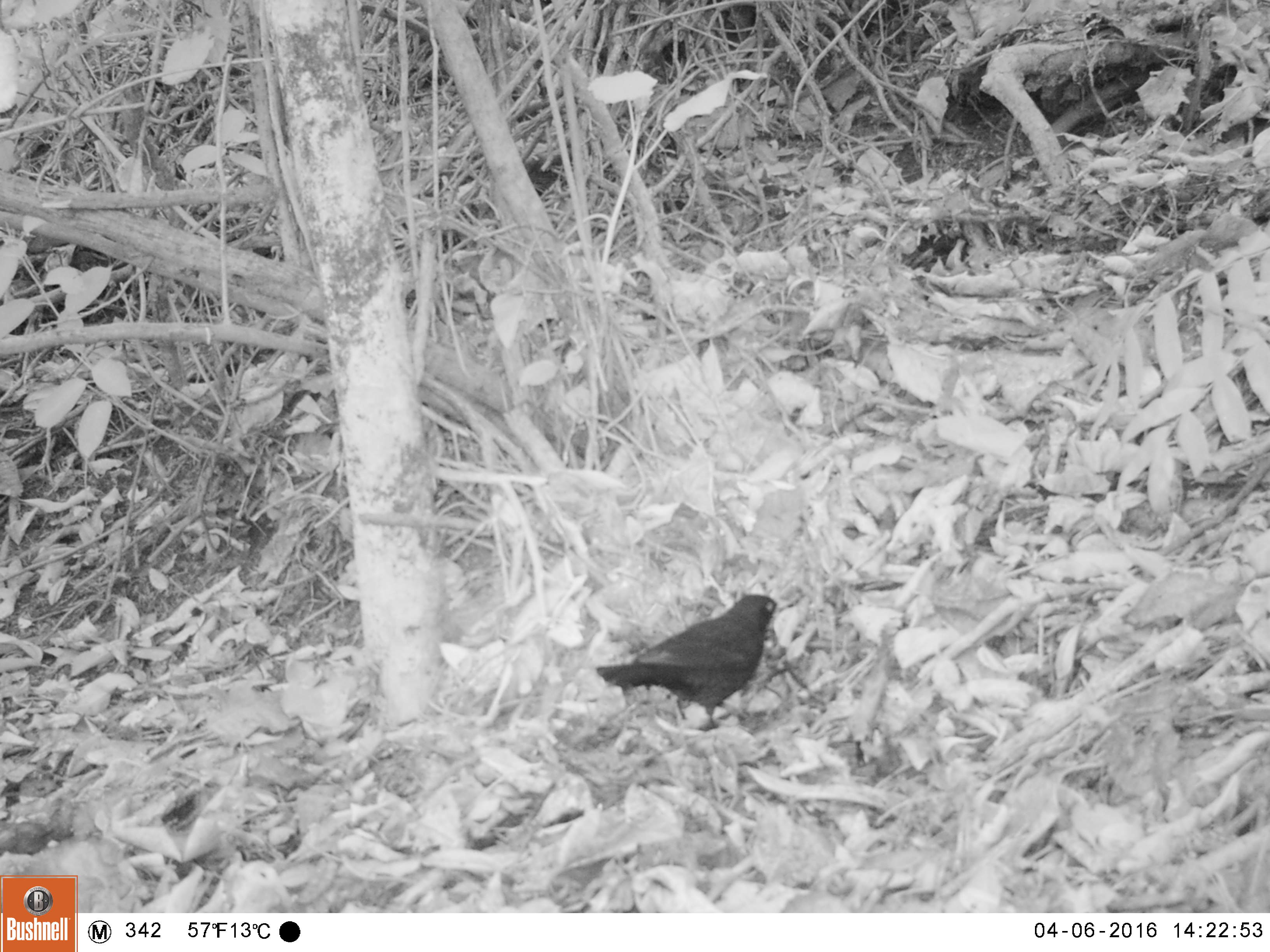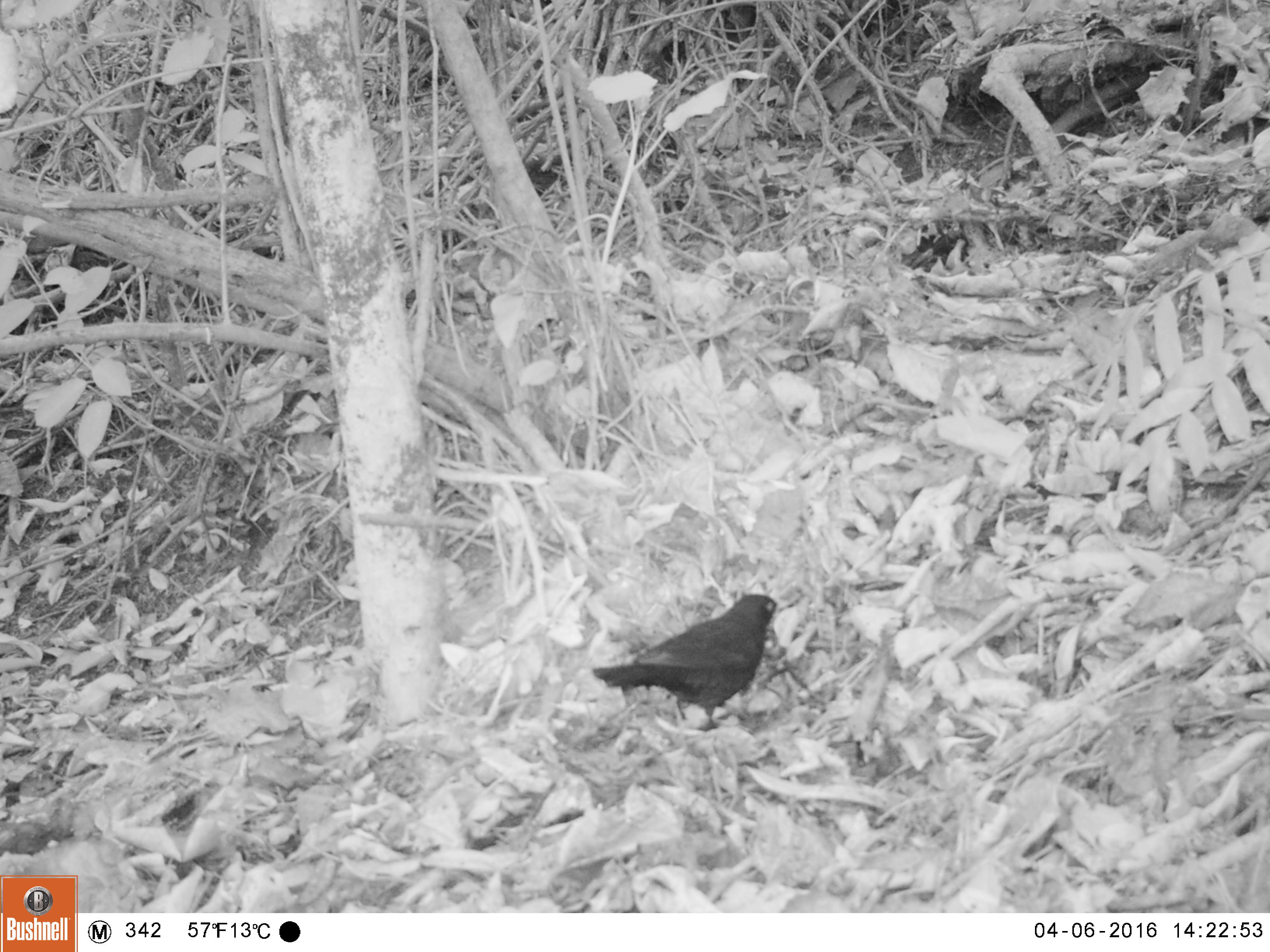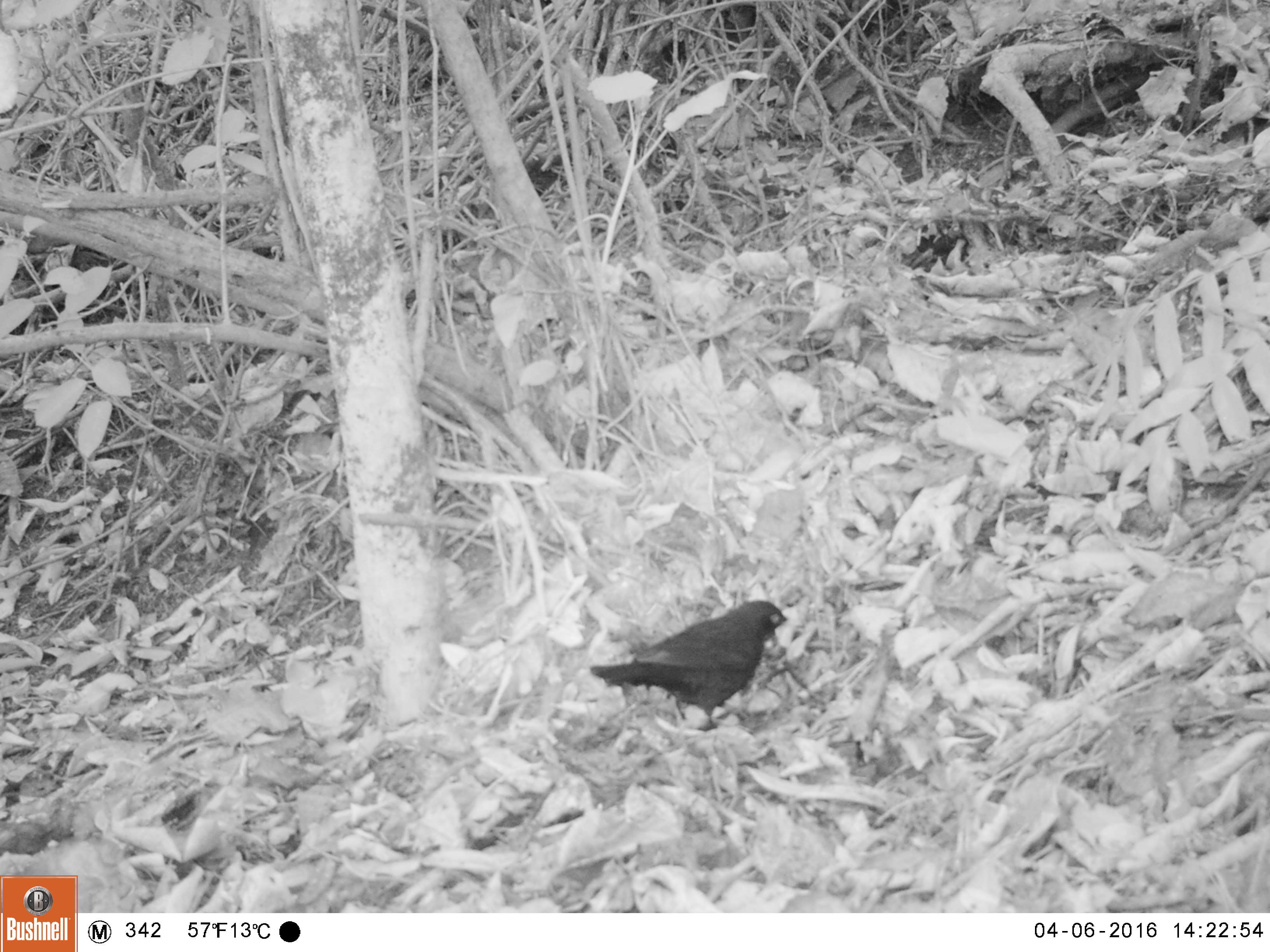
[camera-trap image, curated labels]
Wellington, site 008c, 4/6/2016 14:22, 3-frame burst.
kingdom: Animalia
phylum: Chordata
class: Aves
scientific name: Aves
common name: bird